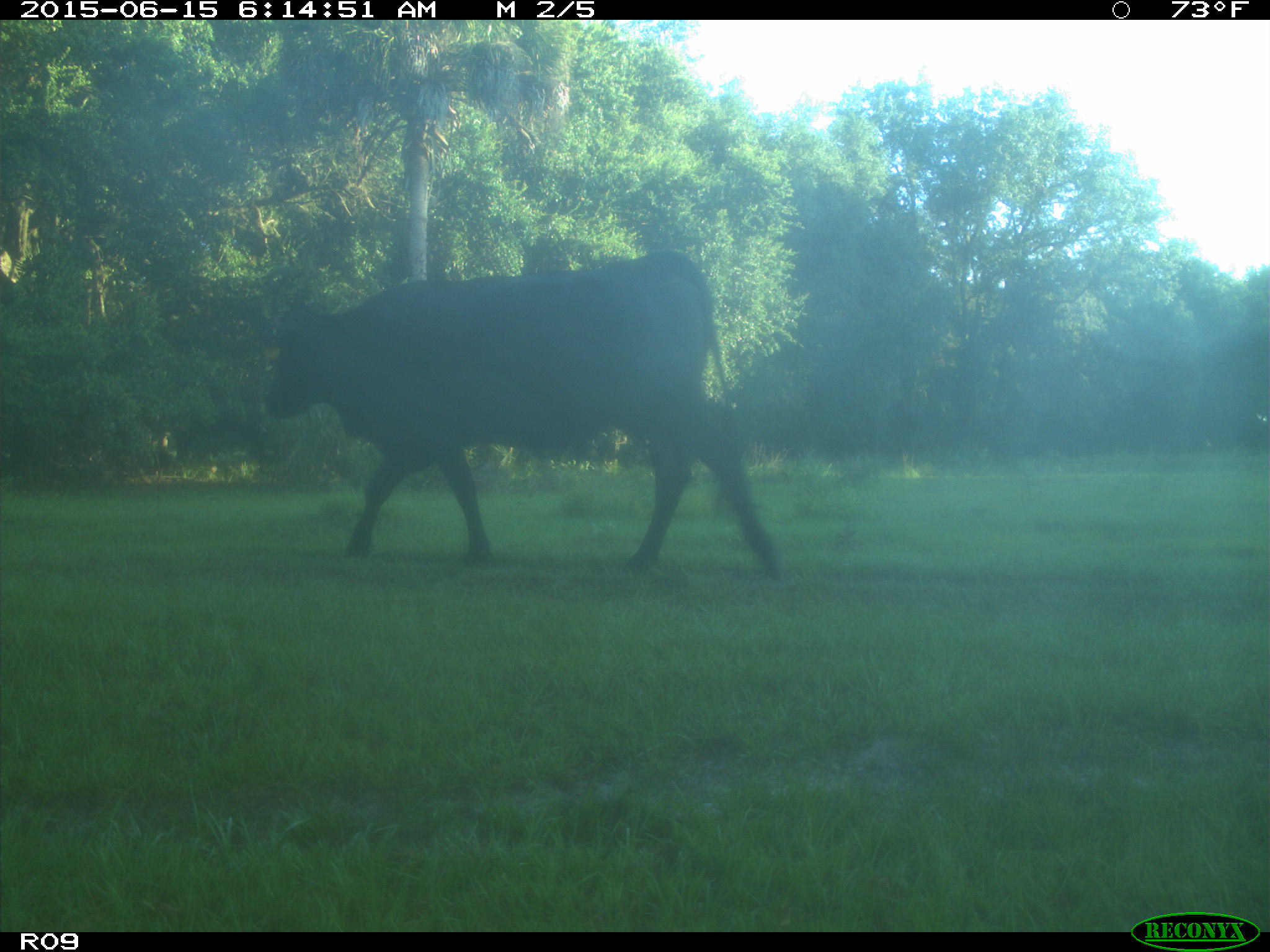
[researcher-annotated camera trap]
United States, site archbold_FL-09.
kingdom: Animalia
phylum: Chordata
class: Mammalia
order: Artiodactyla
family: Bovidae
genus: Bos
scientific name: Bos taurus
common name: domestic cow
Bos taurus (domestic cow).